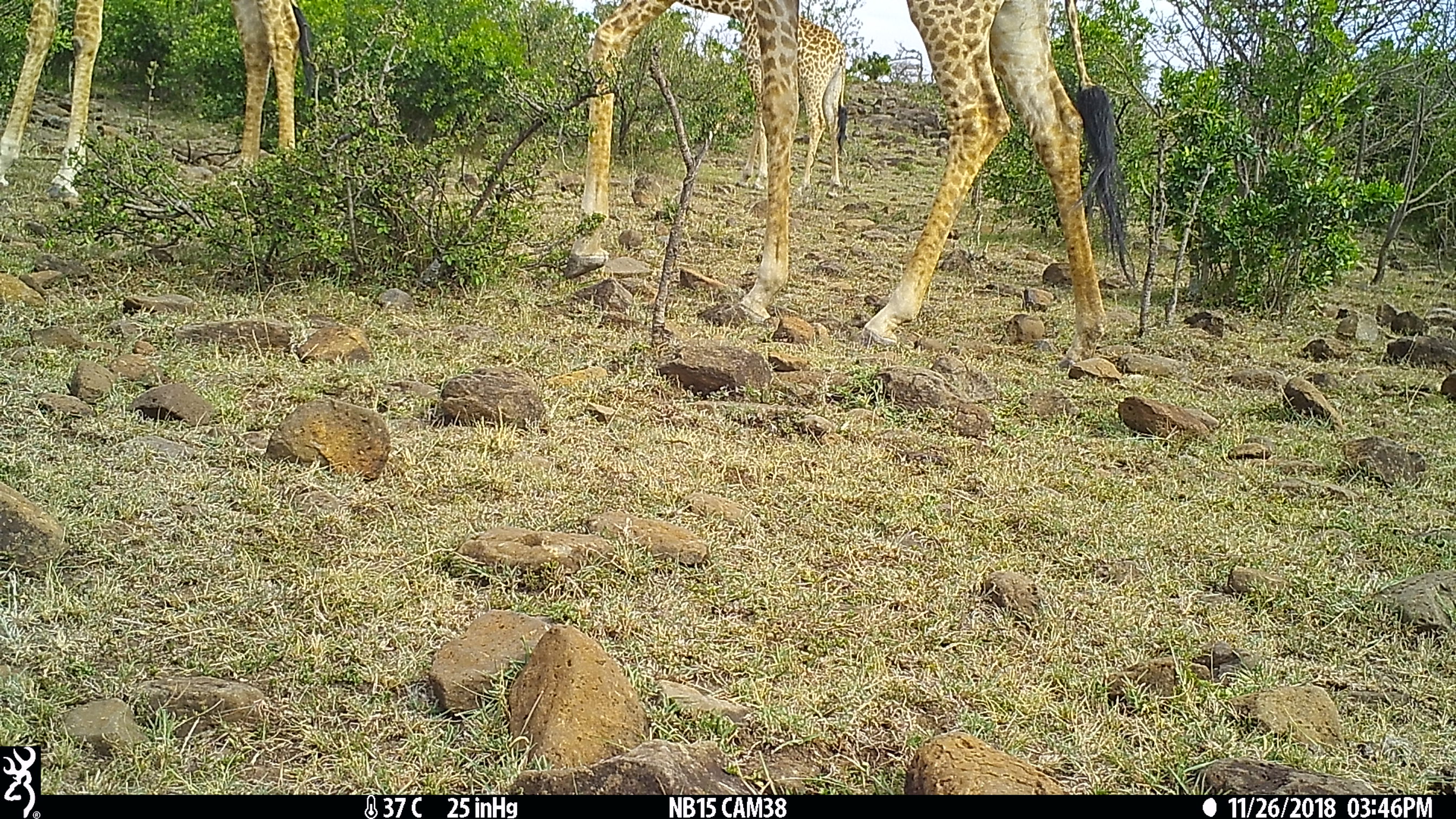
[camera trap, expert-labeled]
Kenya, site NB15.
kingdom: Animalia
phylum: Chordata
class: Mammalia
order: Artiodactyla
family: Giraffidae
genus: Giraffa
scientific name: Giraffa camelopardalis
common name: northern giraffe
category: giraffe